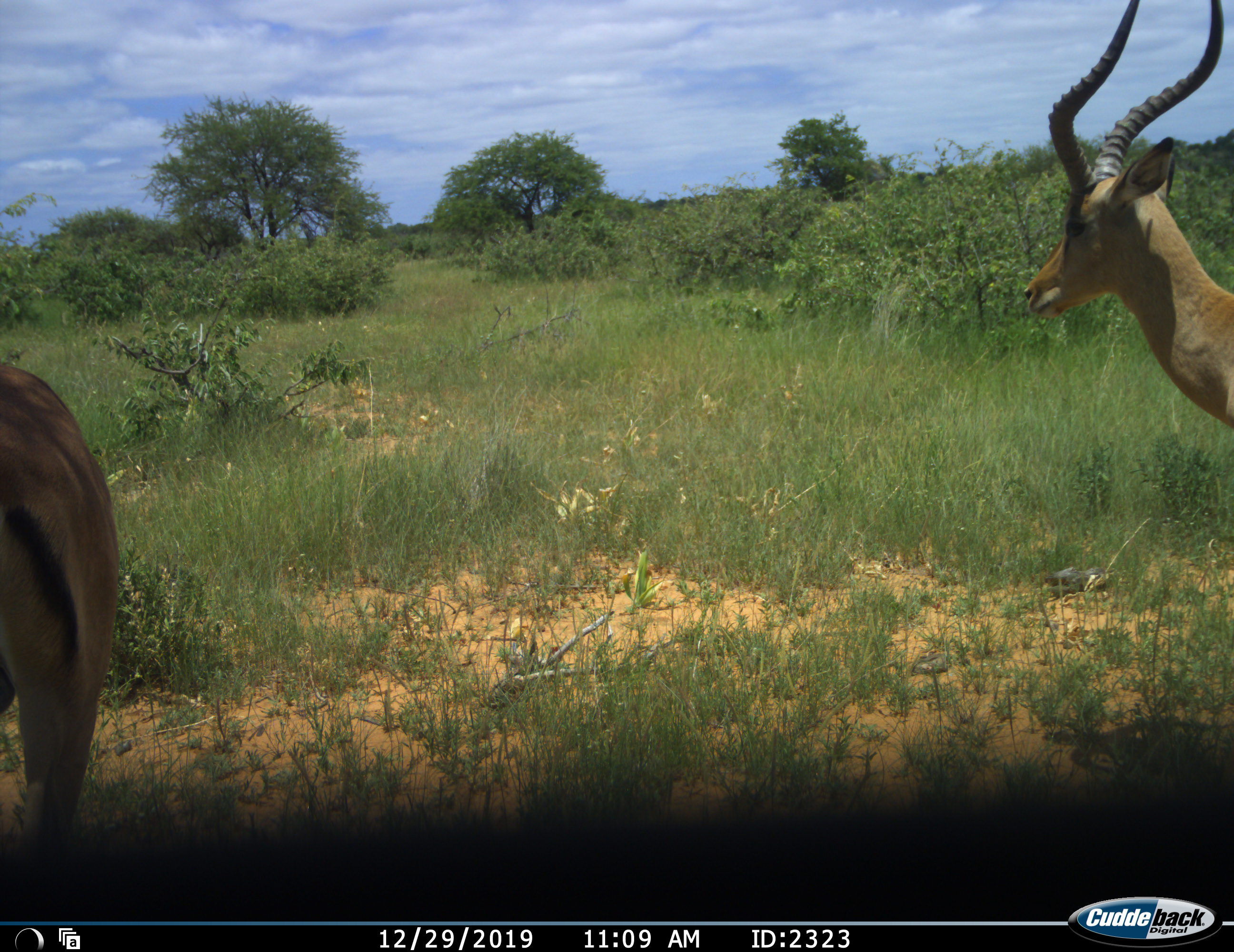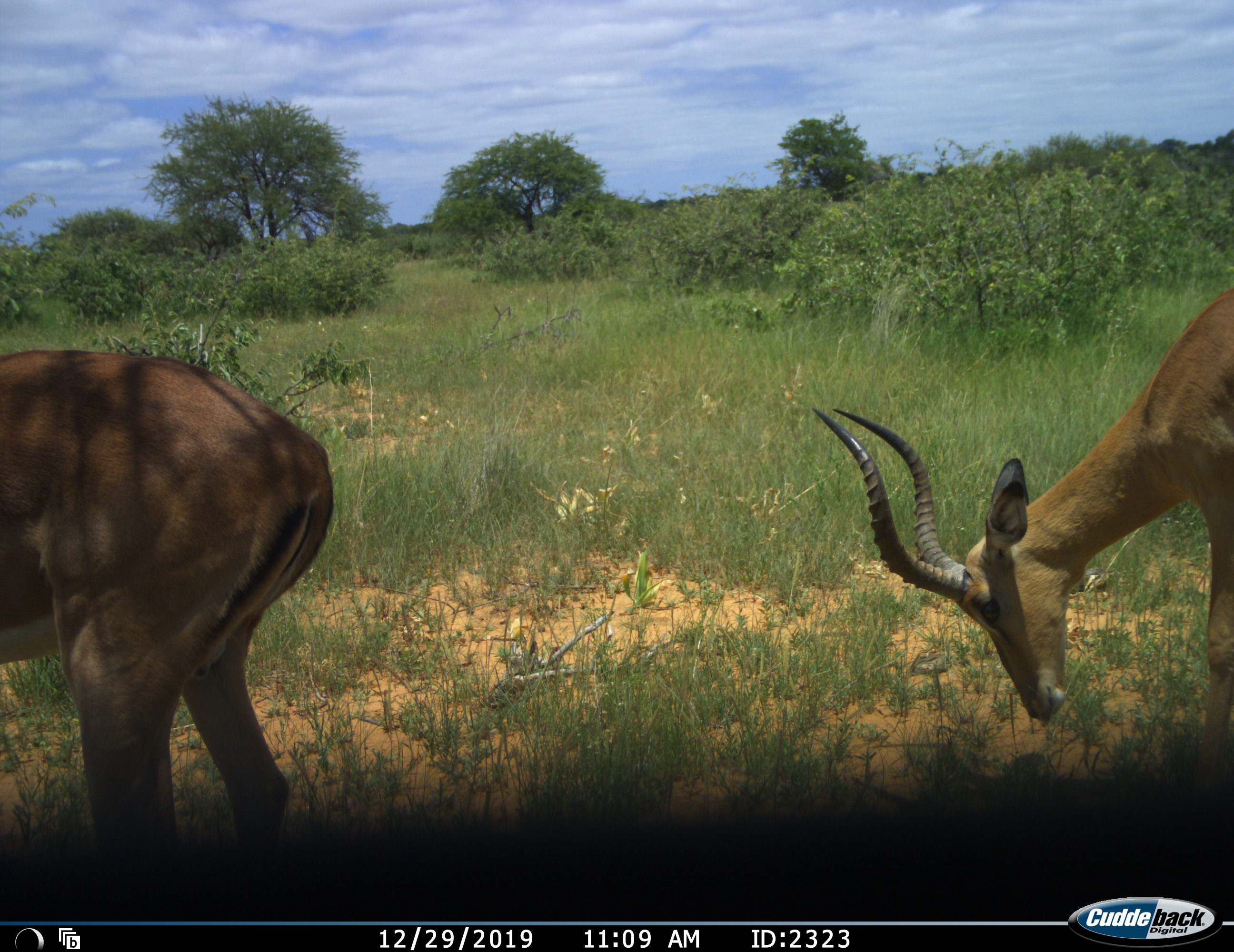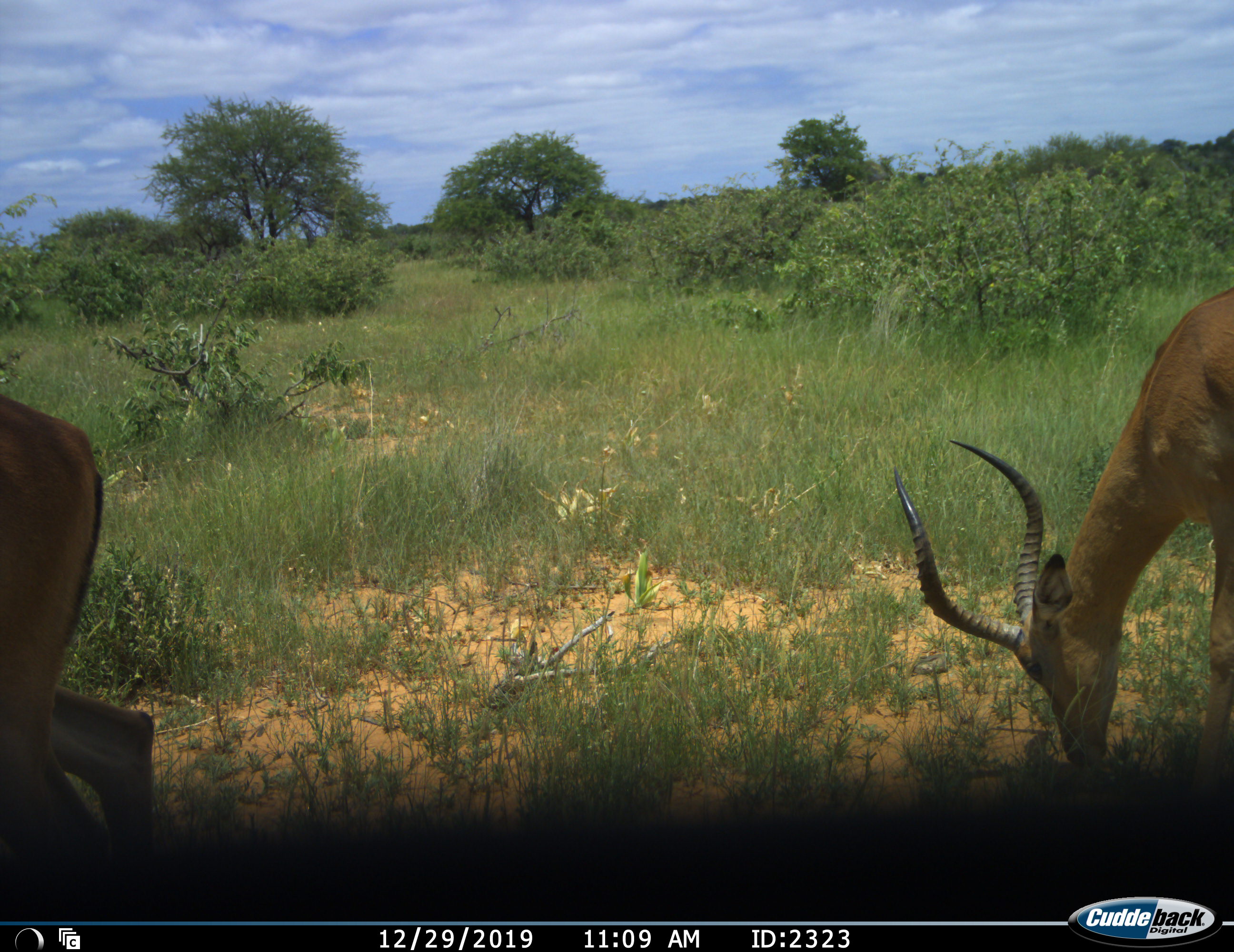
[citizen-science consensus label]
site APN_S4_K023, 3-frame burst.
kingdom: Animalia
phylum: Chordata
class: Mammalia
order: Artiodactyla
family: Bovidae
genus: Aepyceros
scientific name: Aepyceros melampus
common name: impala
Impala (Aepyceros melampus), count 2. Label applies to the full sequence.